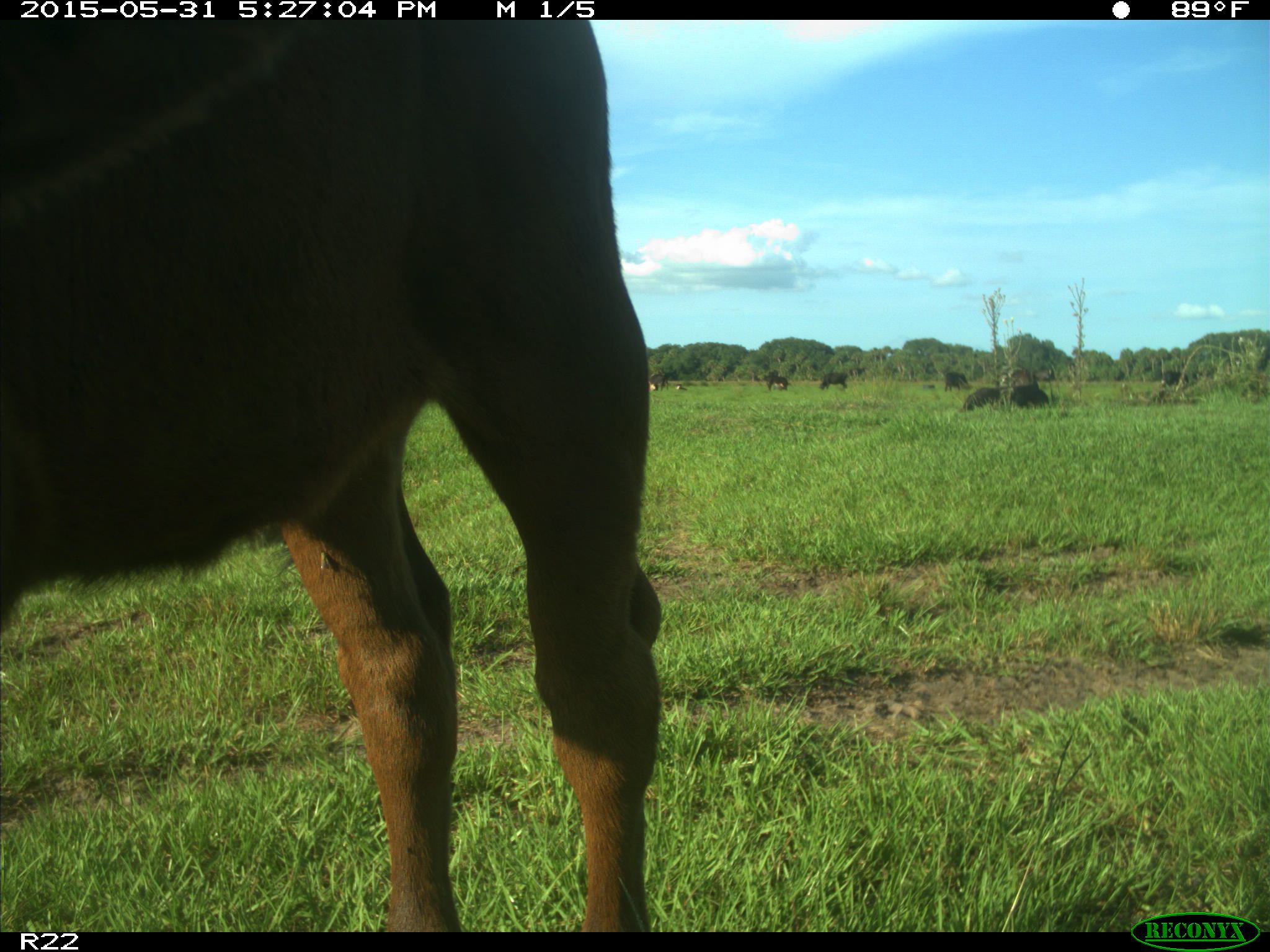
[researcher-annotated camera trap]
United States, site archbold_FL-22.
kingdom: Animalia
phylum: Chordata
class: Mammalia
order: Artiodactyla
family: Bovidae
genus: Bos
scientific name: Bos taurus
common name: domestic cow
Bos taurus (domestic cow).